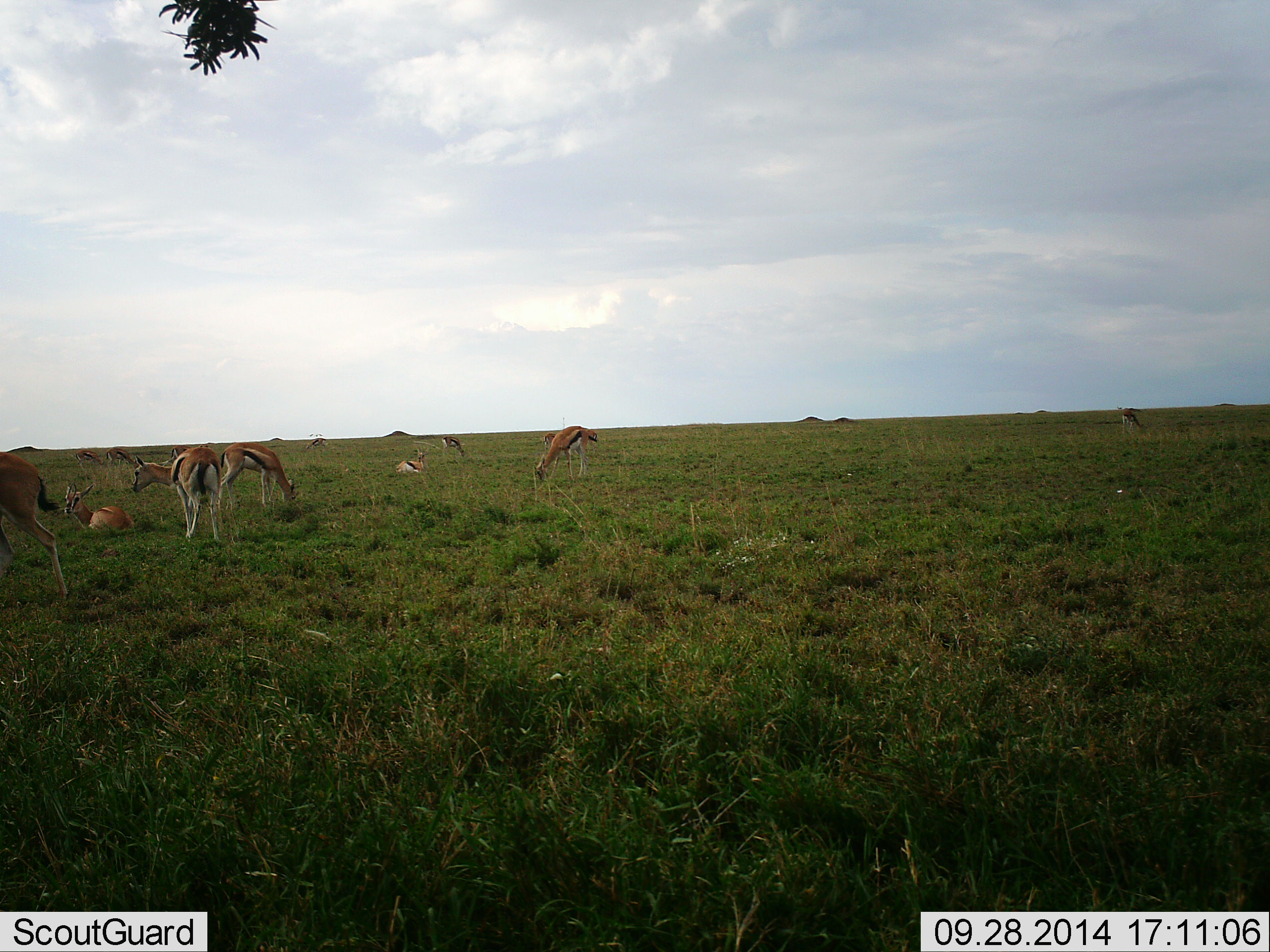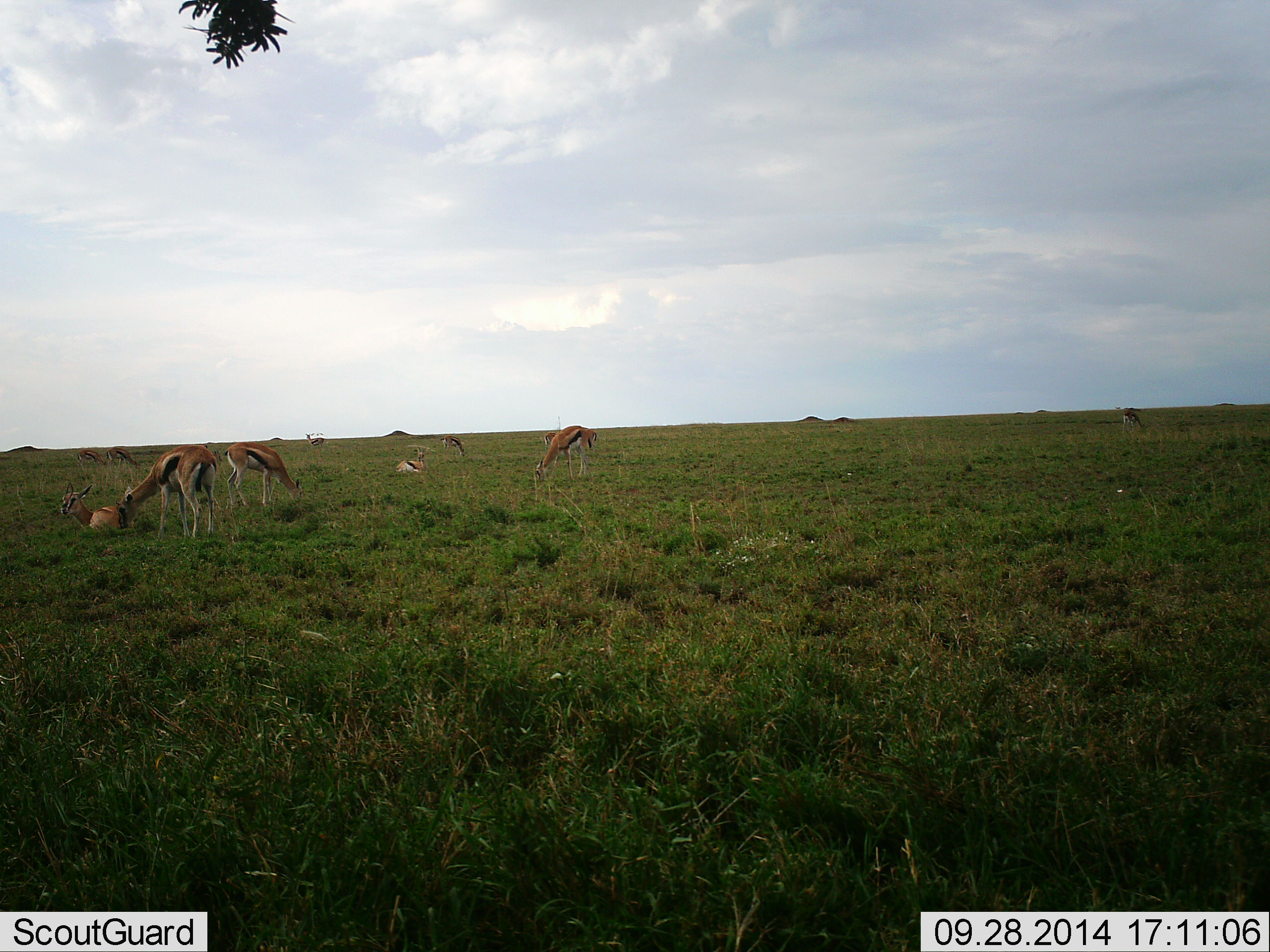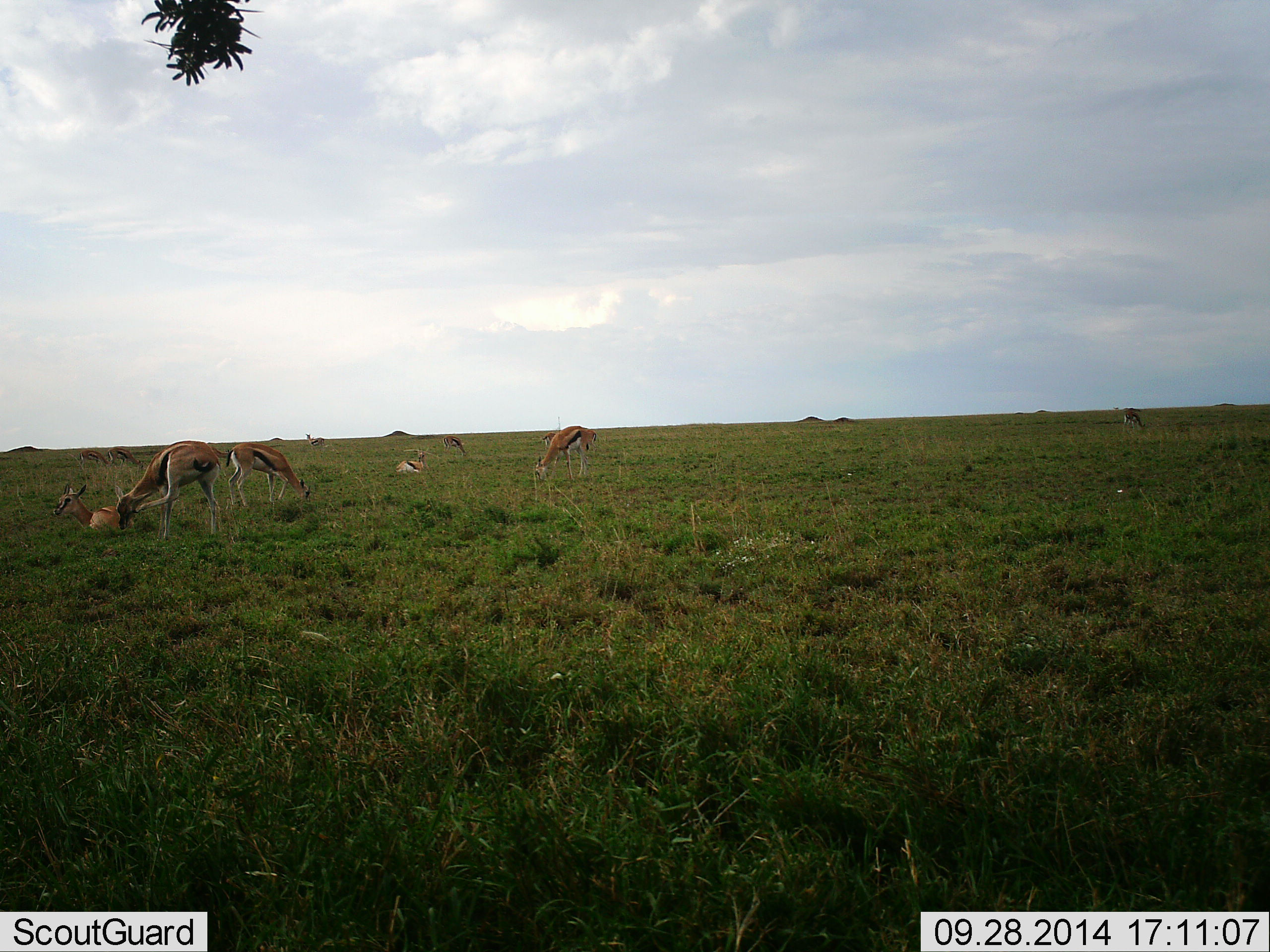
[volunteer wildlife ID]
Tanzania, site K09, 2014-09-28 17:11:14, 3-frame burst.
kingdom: Animalia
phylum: Chordata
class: Mammalia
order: Artiodactyla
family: Bovidae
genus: Eudorcas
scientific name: Eudorcas thomsonii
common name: thomson's gazelle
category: gazellethomsons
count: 10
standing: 60%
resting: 60%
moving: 60%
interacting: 30%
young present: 30%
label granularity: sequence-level